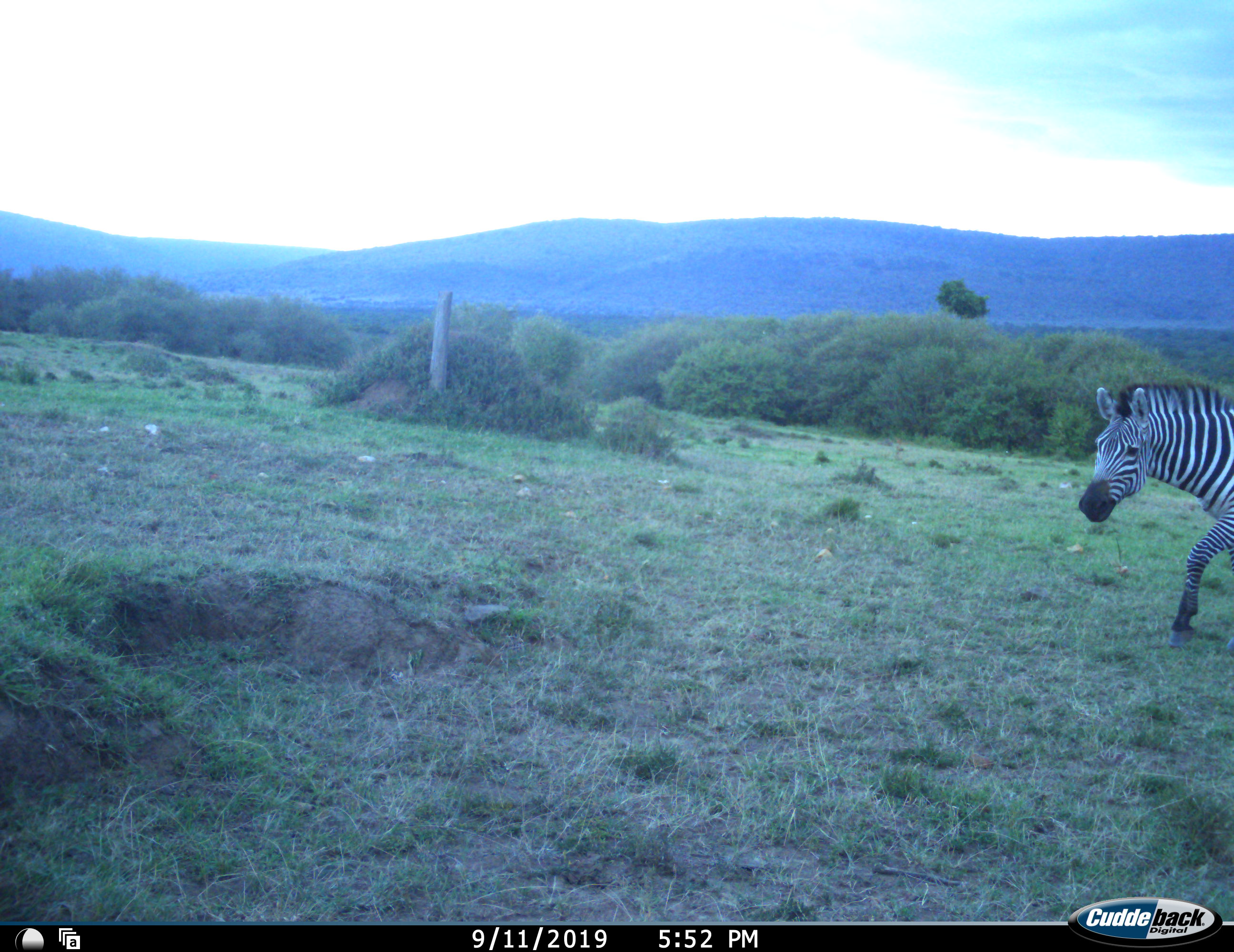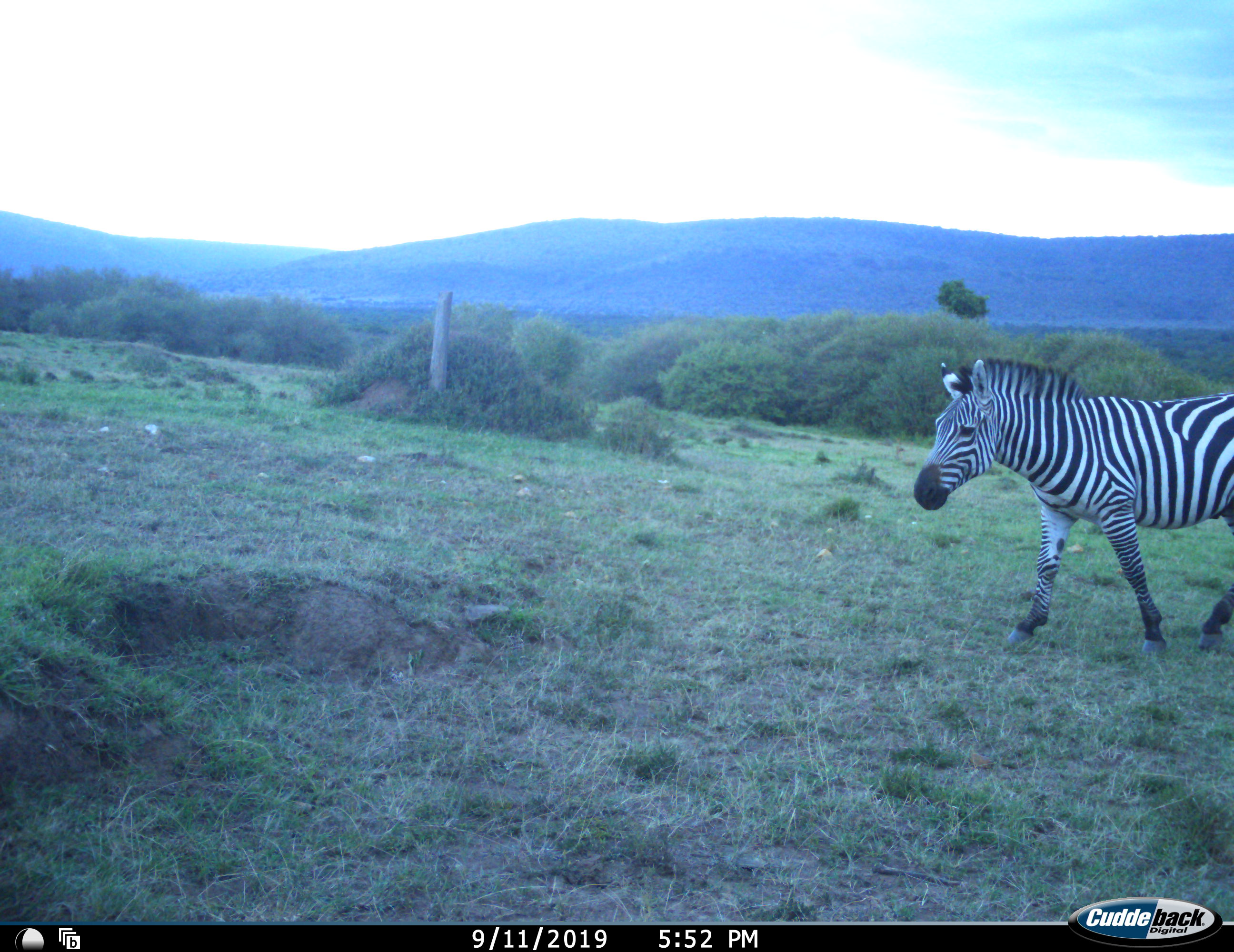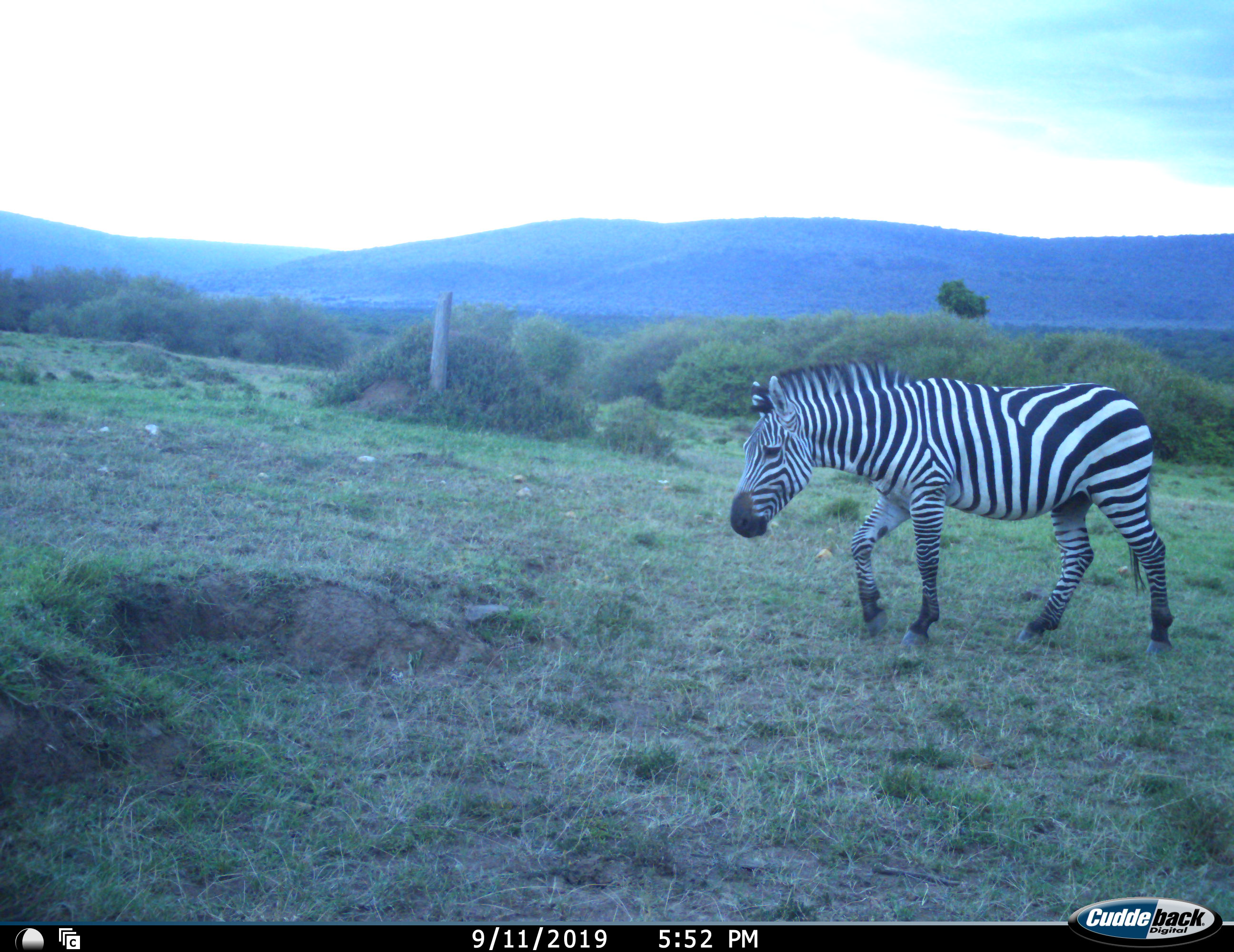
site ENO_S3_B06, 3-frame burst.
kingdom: Animalia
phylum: Chordata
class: Mammalia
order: Perissodactyla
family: Equidae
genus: Equus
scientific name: Equus quagga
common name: plains zebra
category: zebraplains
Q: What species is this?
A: Zebraplains (plains zebra) (Equus quagga).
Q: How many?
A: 1.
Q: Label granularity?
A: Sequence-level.